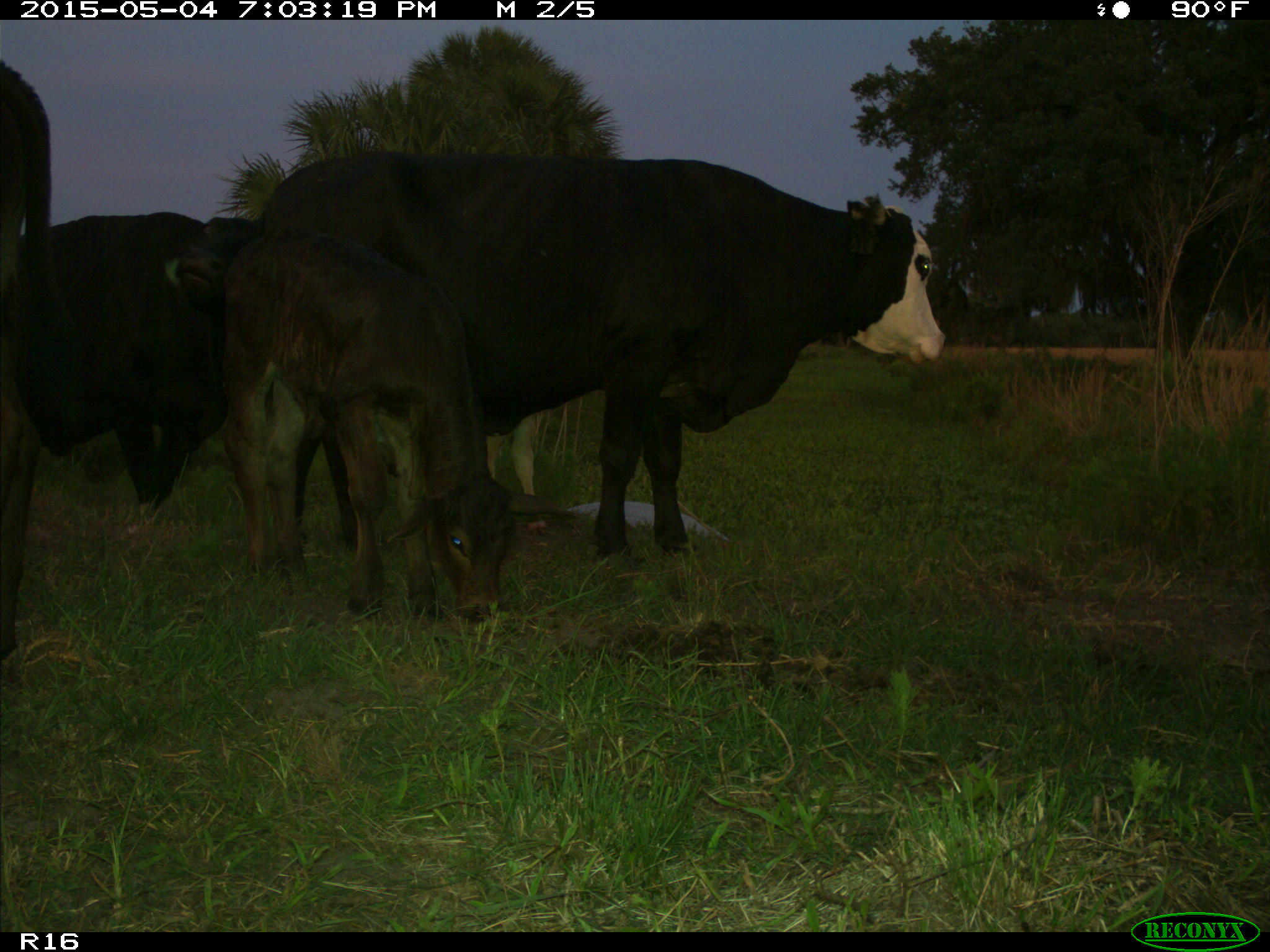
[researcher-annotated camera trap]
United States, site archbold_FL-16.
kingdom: Animalia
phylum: Chordata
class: Mammalia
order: Artiodactyla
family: Bovidae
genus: Bos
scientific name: Bos taurus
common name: domestic cow